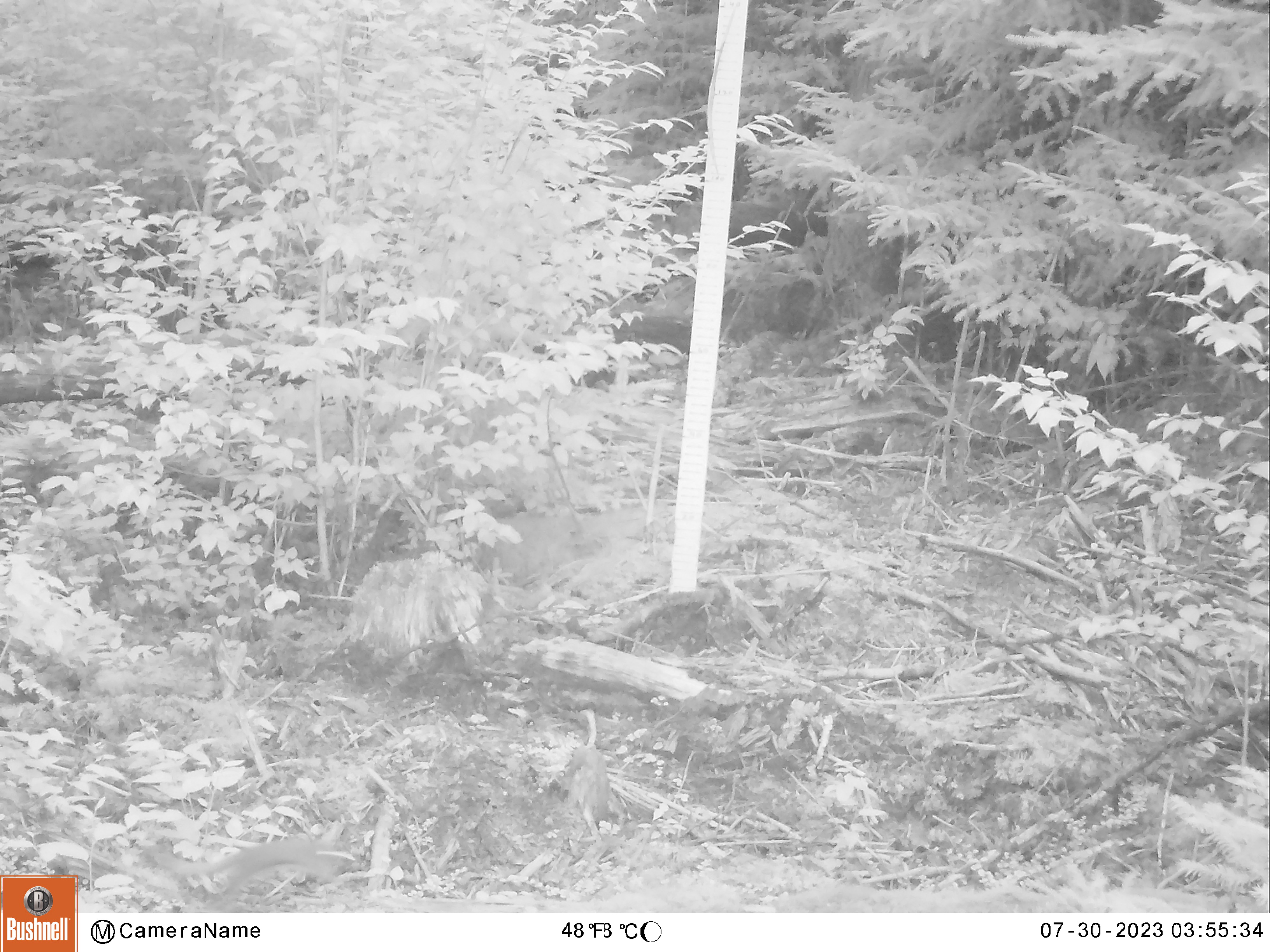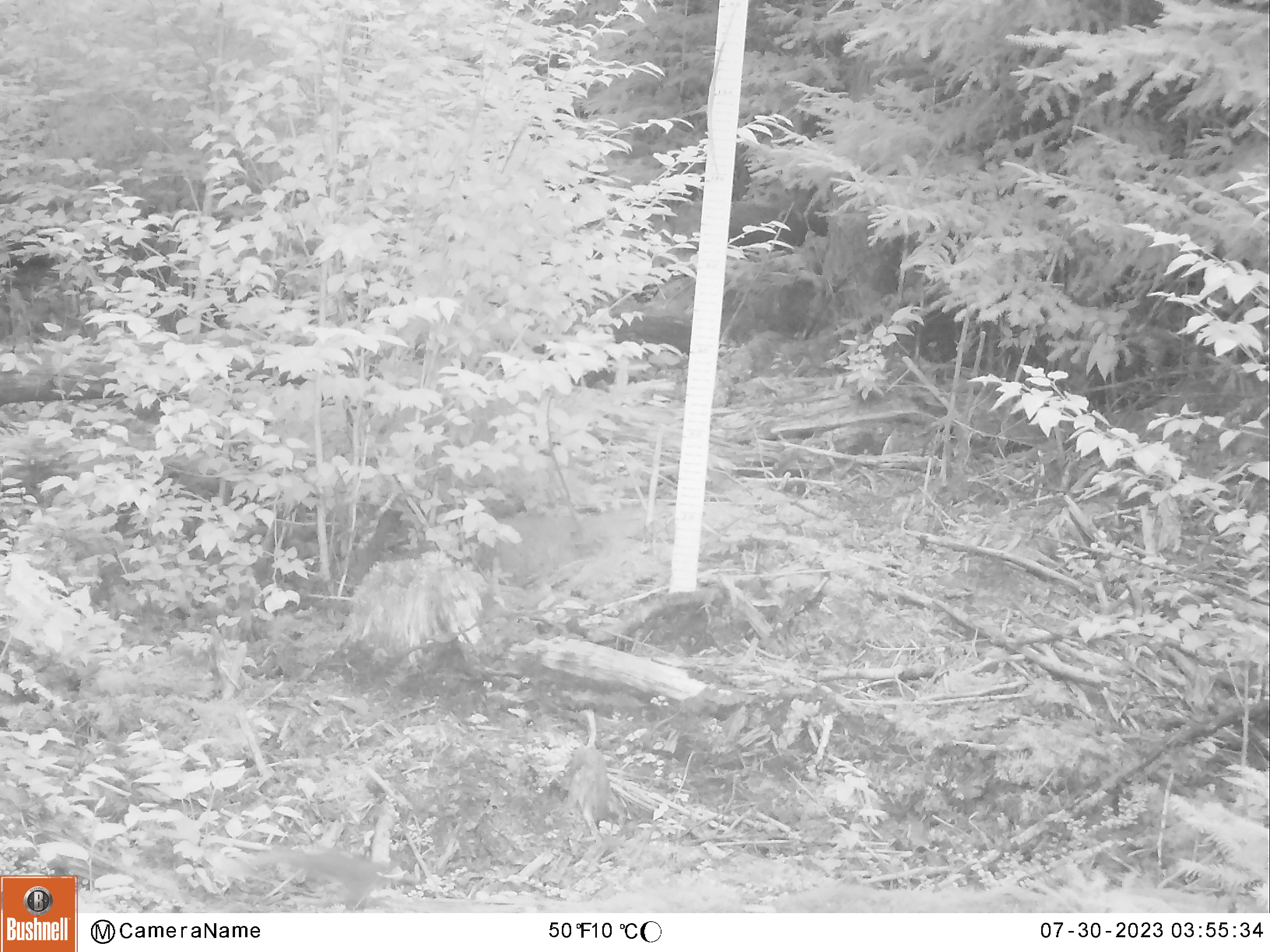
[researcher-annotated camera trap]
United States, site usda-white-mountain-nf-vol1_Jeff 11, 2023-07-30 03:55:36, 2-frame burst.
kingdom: Animalia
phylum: Chordata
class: Mammalia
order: Rodentia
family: Sciuridae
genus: Tamiasciurus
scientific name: Tamiasciurus hudsonicus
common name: red squirrel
Red squirrel (Tamiasciurus hudsonicus).